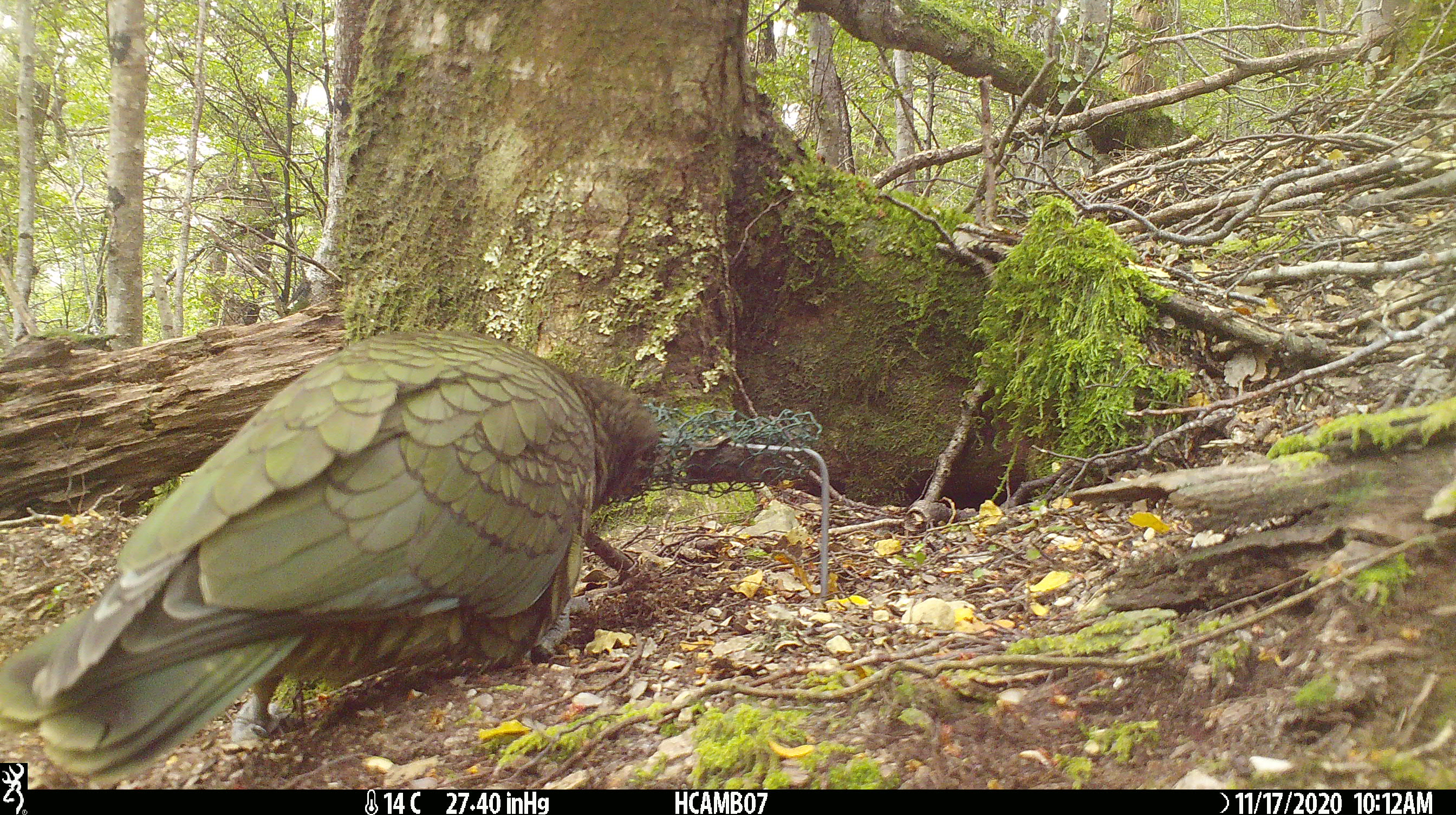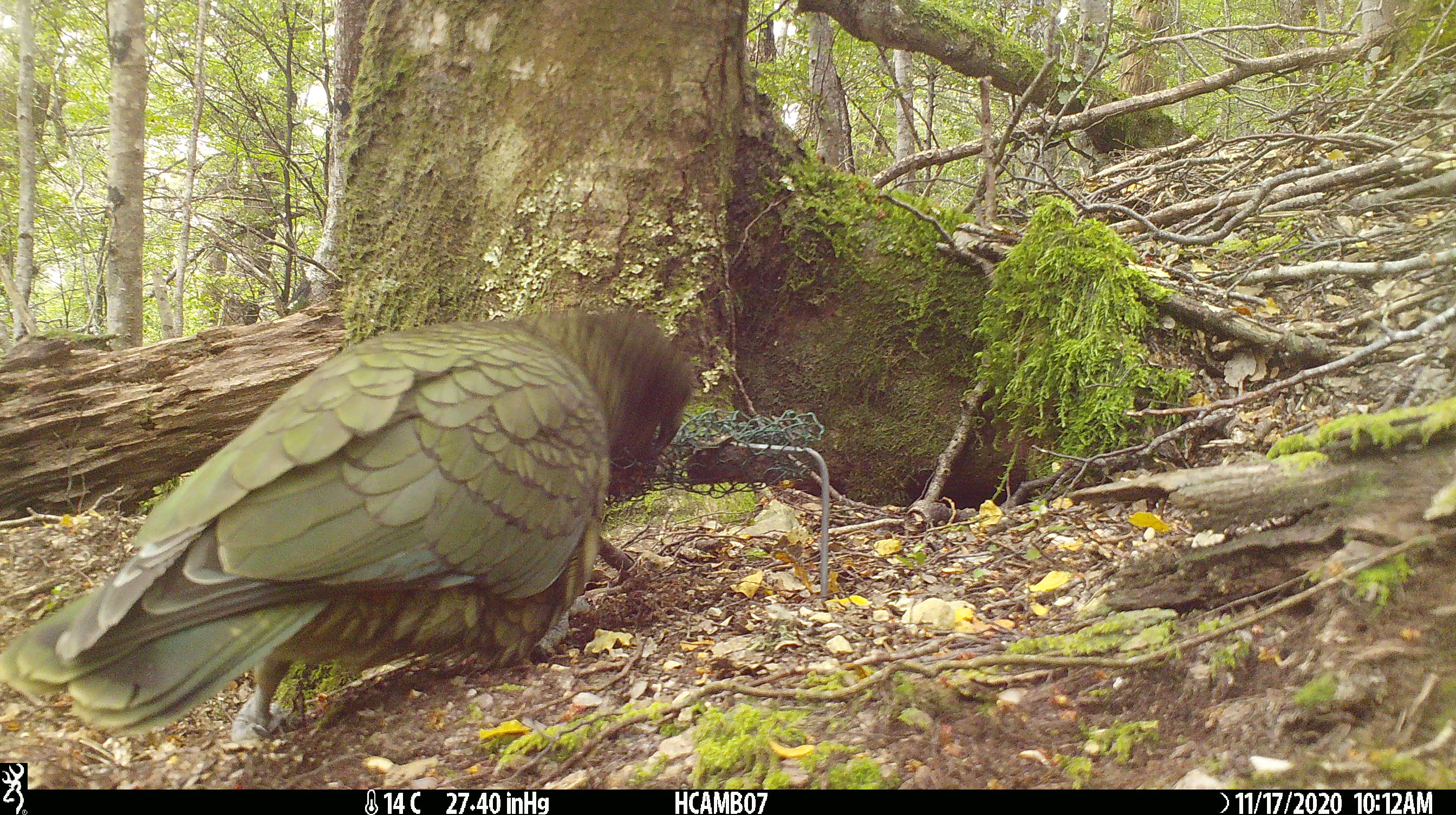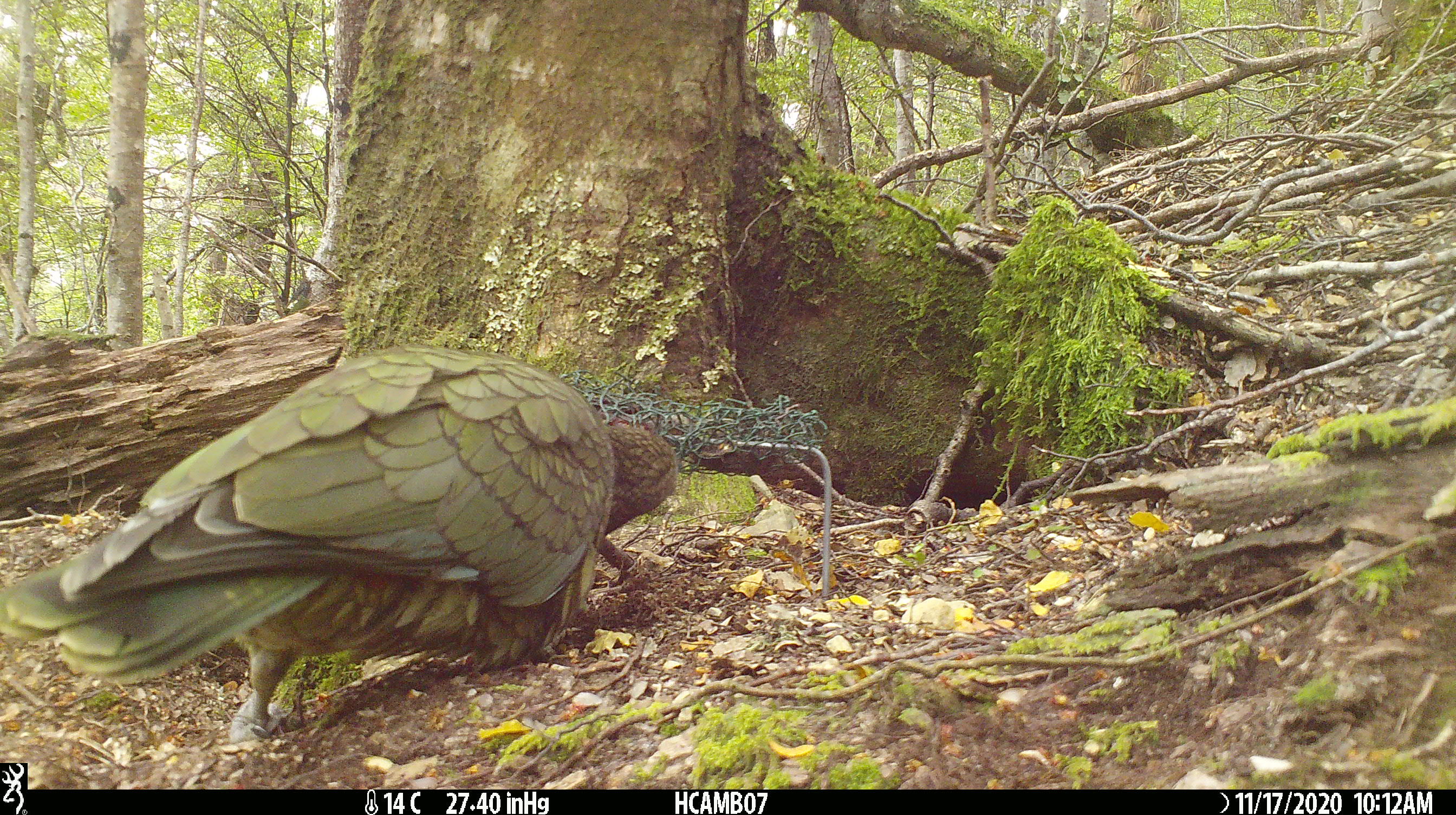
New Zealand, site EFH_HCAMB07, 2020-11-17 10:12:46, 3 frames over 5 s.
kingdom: Animalia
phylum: Chordata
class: Aves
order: Psittaciformes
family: Strigopidae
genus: Nestor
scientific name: Nestor notabilis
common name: kea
Kea (Nestor notabilis).